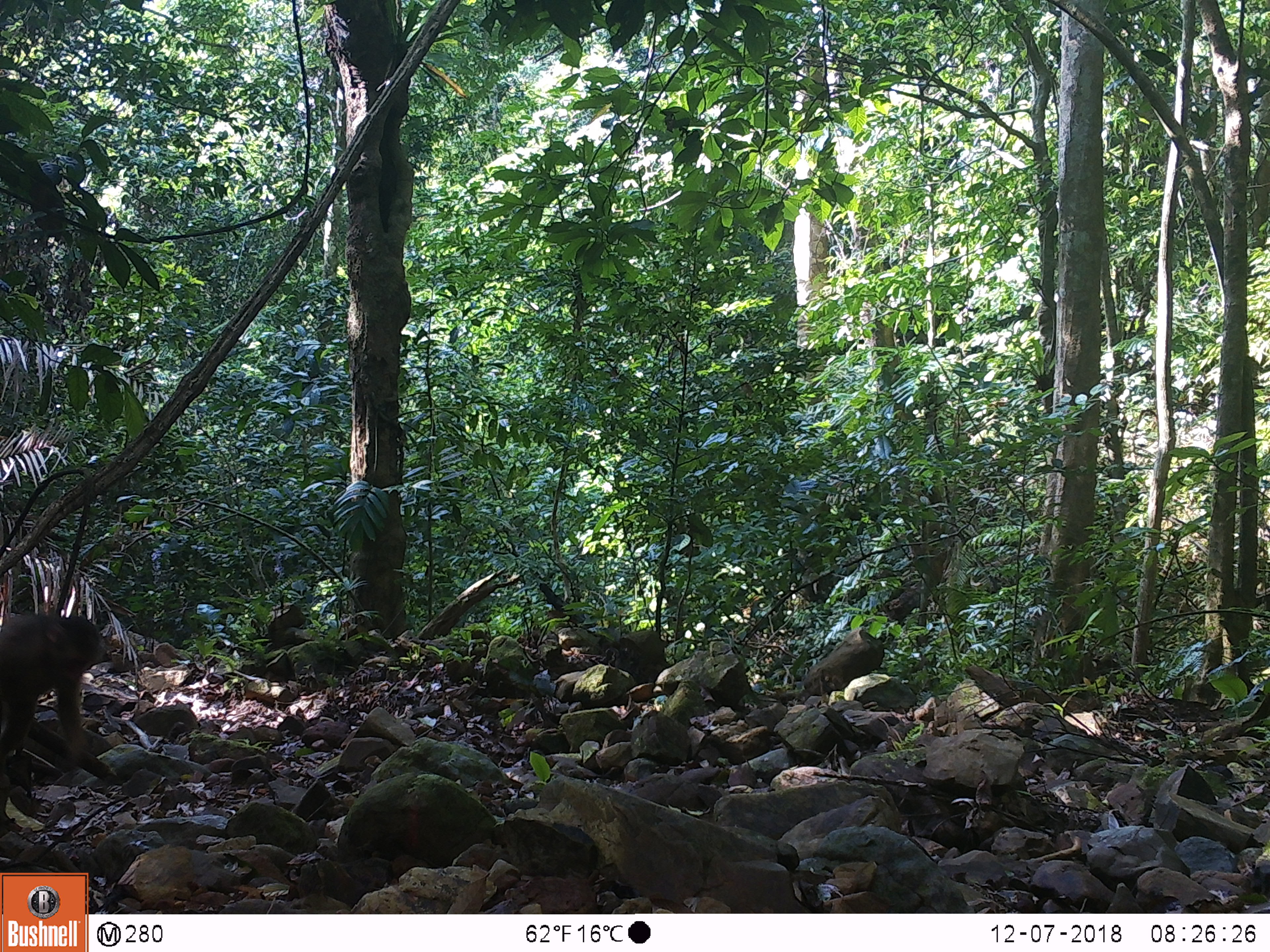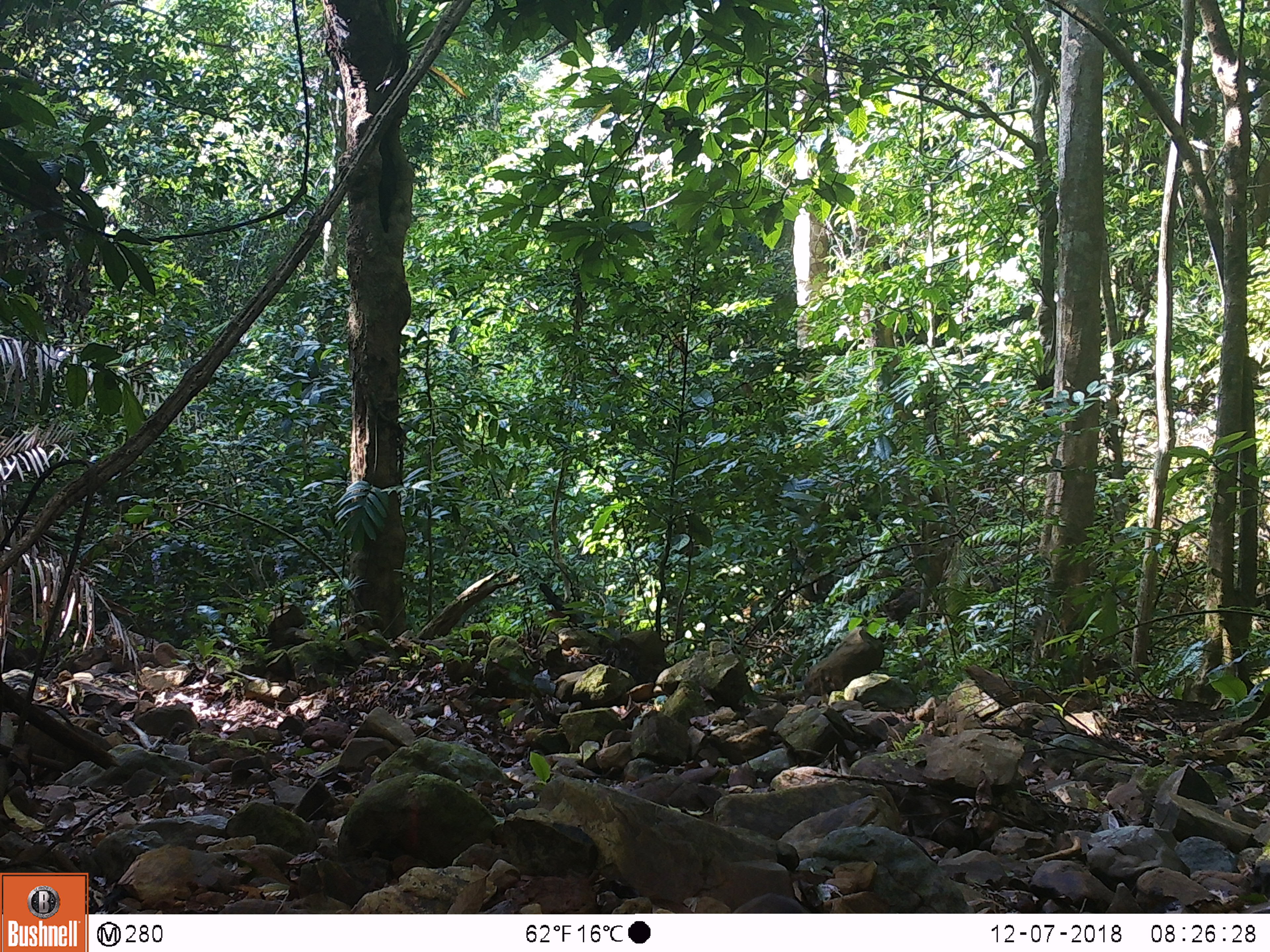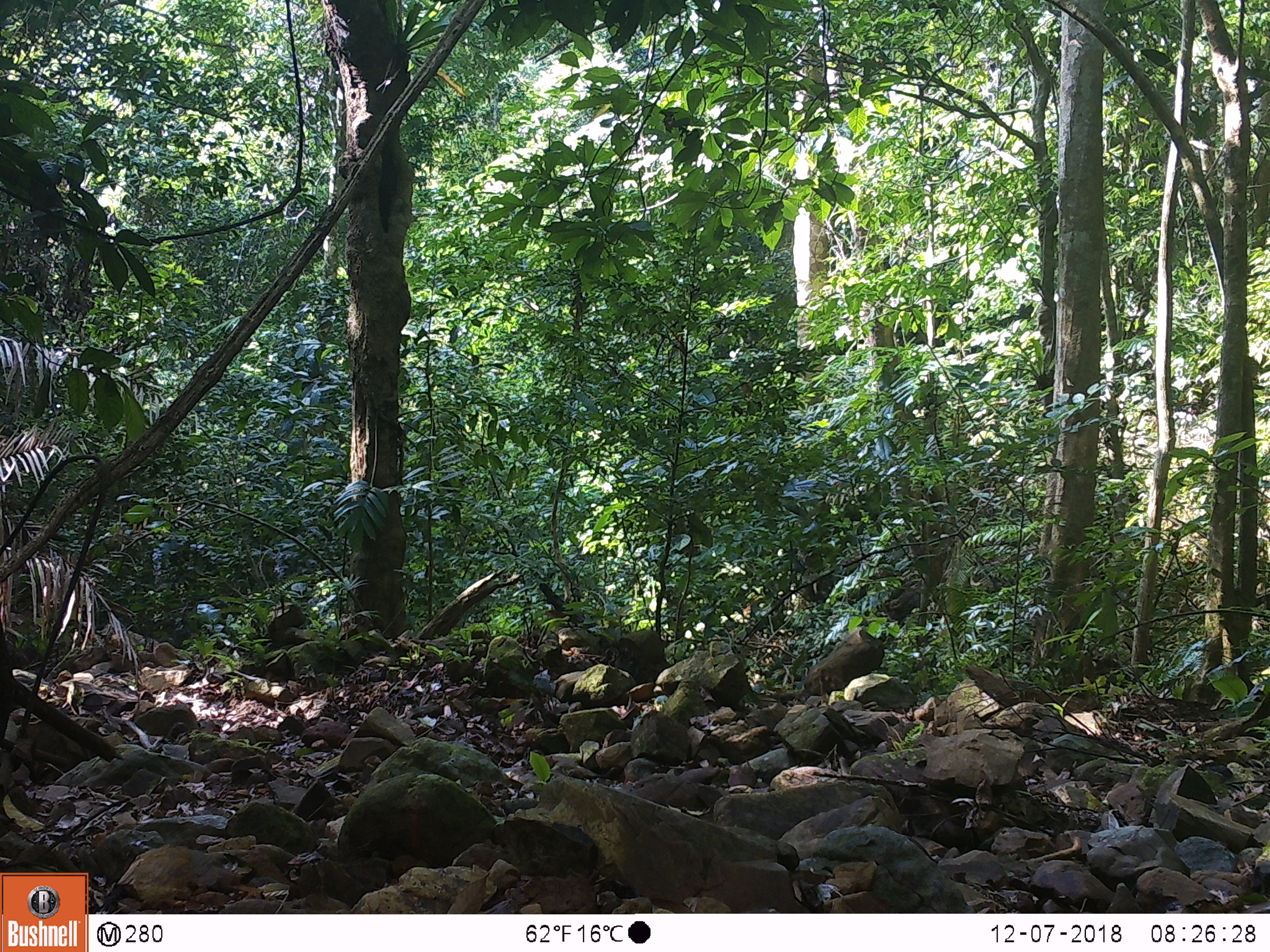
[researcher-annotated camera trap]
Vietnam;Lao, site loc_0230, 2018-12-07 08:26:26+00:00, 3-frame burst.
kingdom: Animalia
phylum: Chordata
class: Mammalia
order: Primates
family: Cercopithecidae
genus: Macaca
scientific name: Macaca arctoides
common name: stump-tailed macaque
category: stump tailed macaque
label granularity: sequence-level